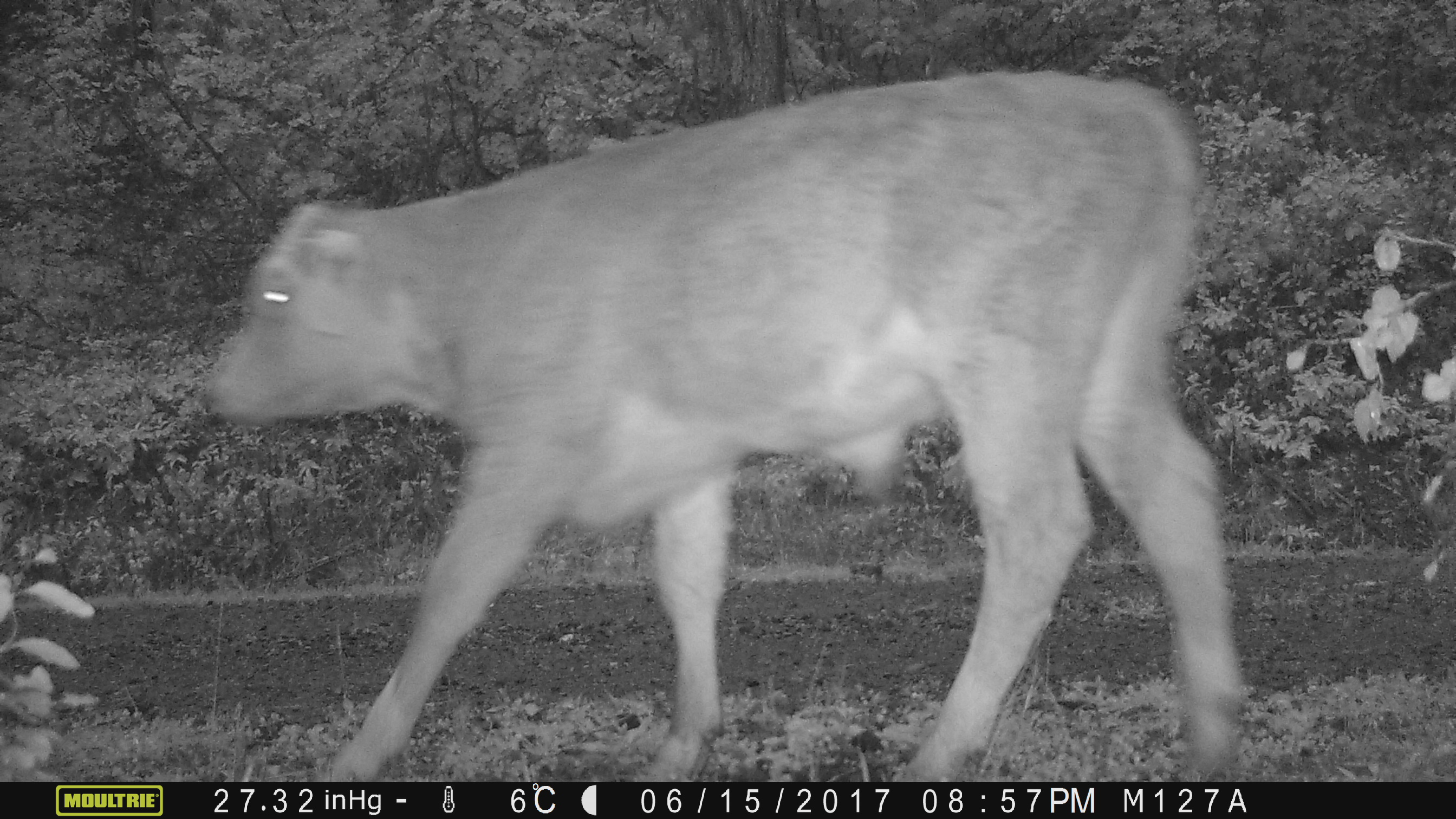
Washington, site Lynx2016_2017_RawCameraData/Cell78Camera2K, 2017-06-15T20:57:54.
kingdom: Animalia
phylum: Chordata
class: Mammalia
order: Artiodactyla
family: Bovidae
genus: Bos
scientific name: Bos taurus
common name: domestic cattle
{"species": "domestic cattle (Bos taurus)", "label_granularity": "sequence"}